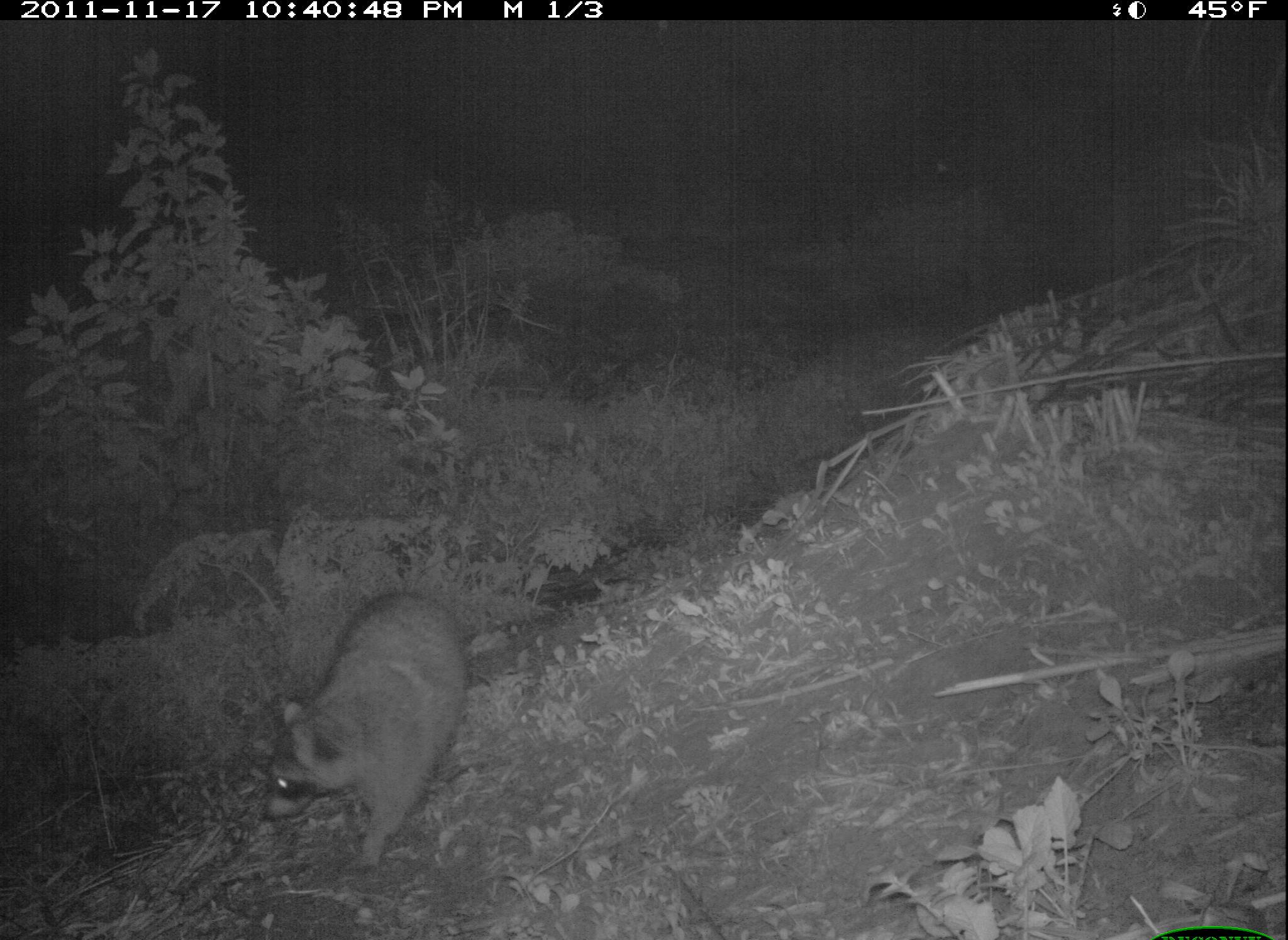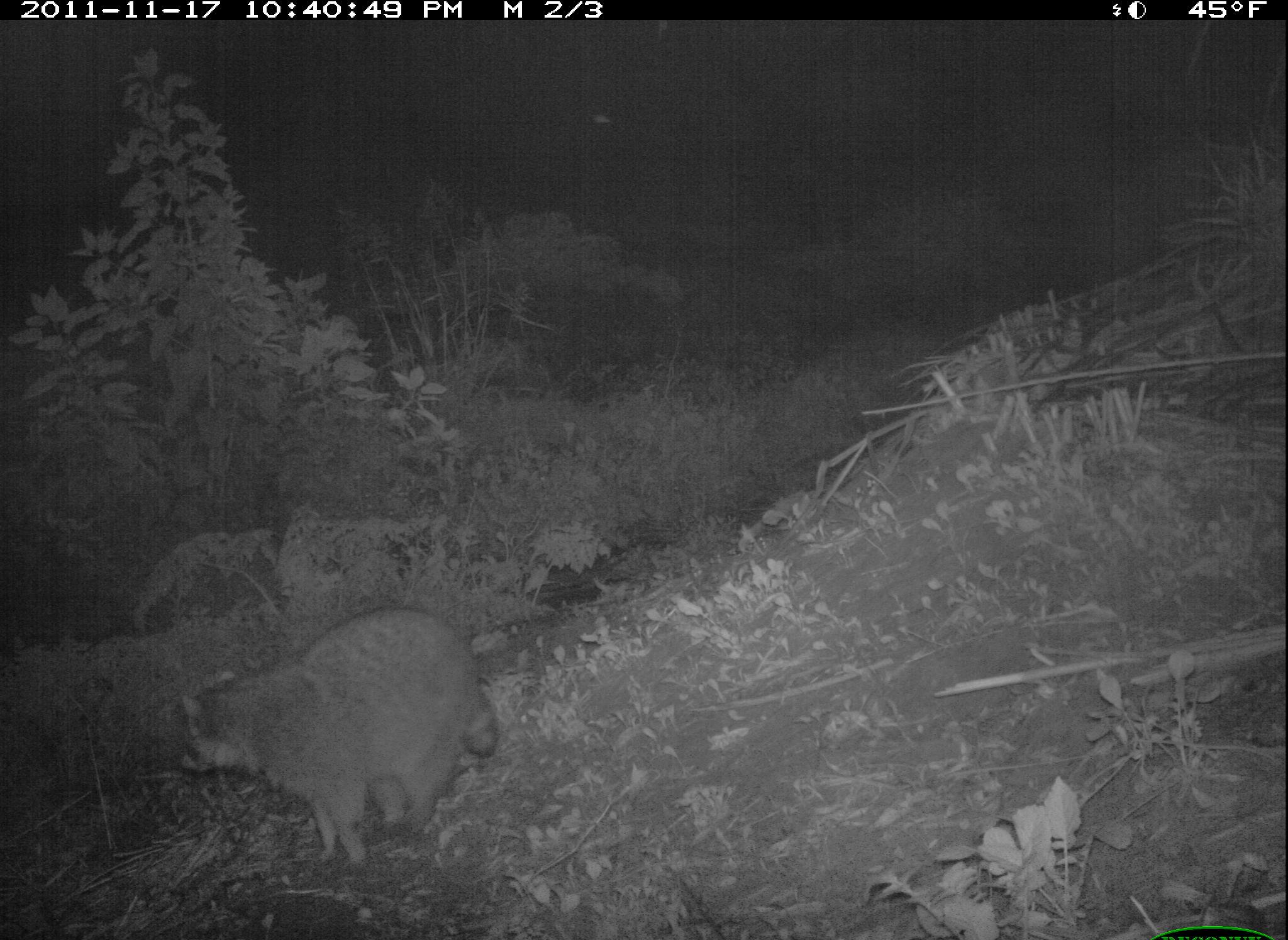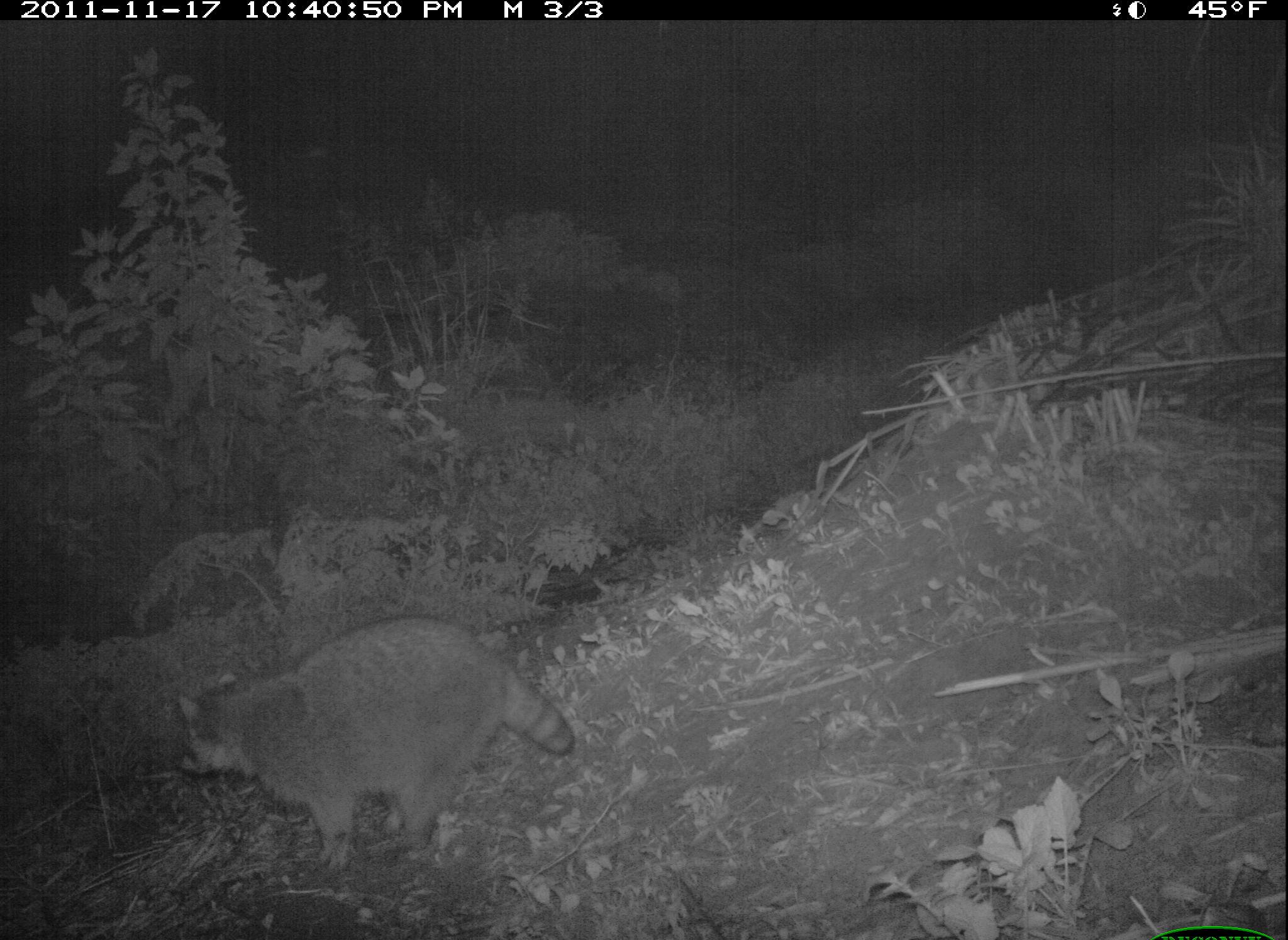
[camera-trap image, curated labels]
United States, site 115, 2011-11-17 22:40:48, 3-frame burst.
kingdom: Animalia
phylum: Chordata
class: Mammalia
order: Carnivora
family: Procyonidae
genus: Procyon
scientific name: Procyon lotor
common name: raccoon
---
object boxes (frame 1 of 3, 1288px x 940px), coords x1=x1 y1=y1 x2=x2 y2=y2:
raccoon: x1=245 y1=581 x2=483 y2=881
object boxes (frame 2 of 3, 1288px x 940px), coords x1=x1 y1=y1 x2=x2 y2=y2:
raccoon: x1=153 y1=586 x2=538 y2=894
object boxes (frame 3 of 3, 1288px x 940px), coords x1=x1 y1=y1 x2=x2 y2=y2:
raccoon: x1=169 y1=612 x2=592 y2=876